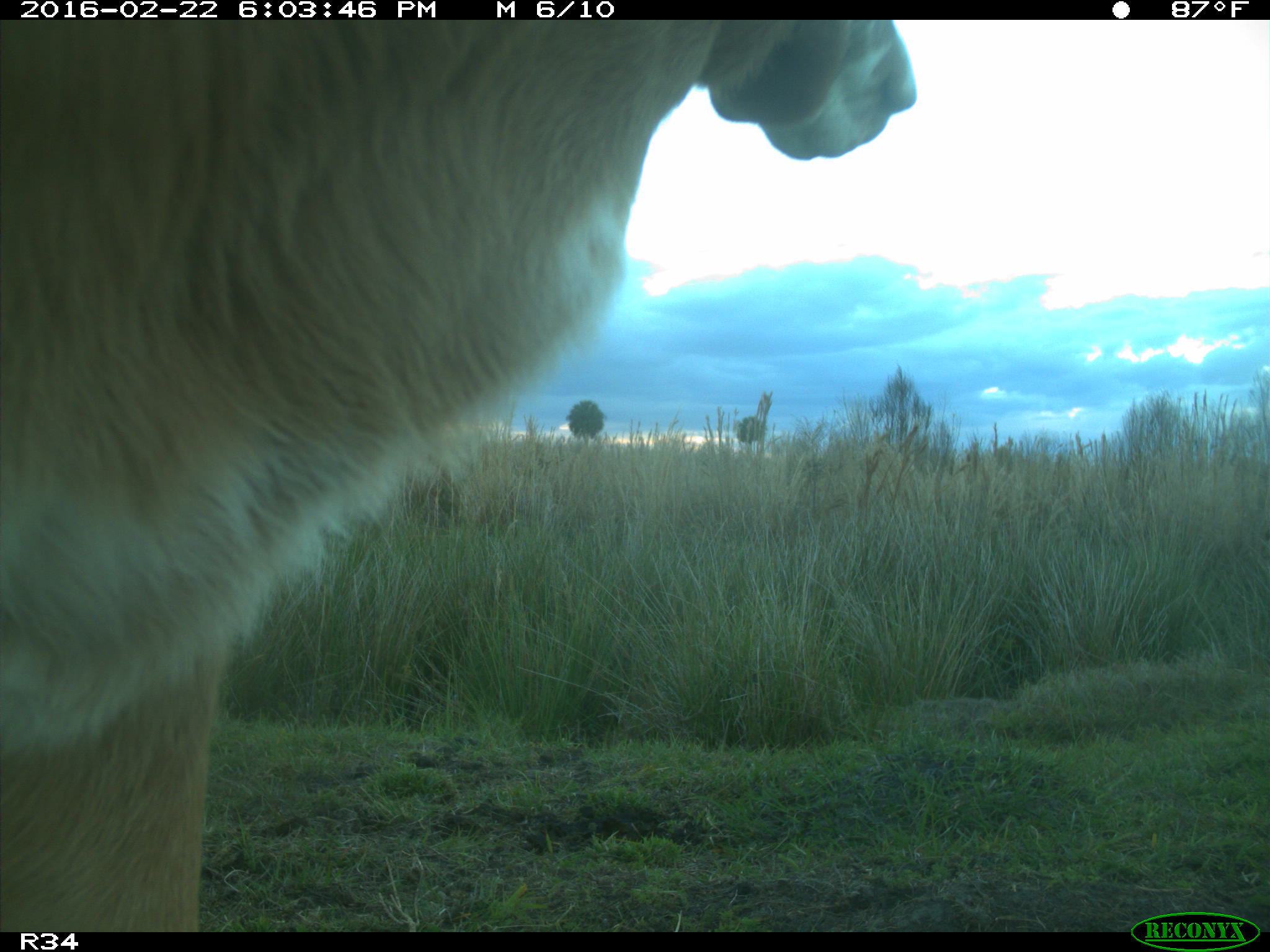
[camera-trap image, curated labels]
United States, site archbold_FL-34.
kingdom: Animalia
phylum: Chordata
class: Mammalia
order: Artiodactyla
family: Bovidae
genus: Bos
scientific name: Bos taurus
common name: domestic cow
Bos taurus (domestic cow).